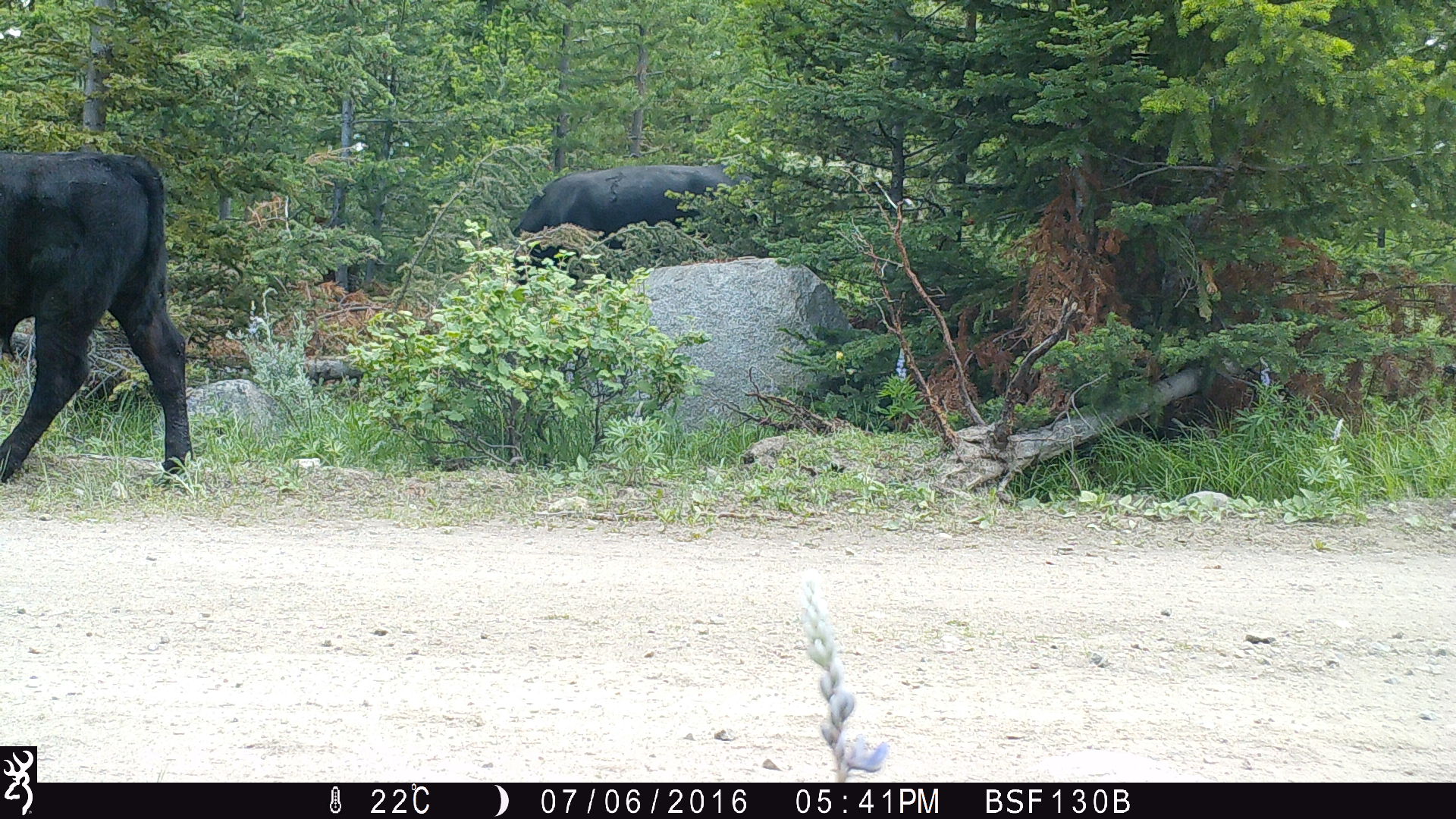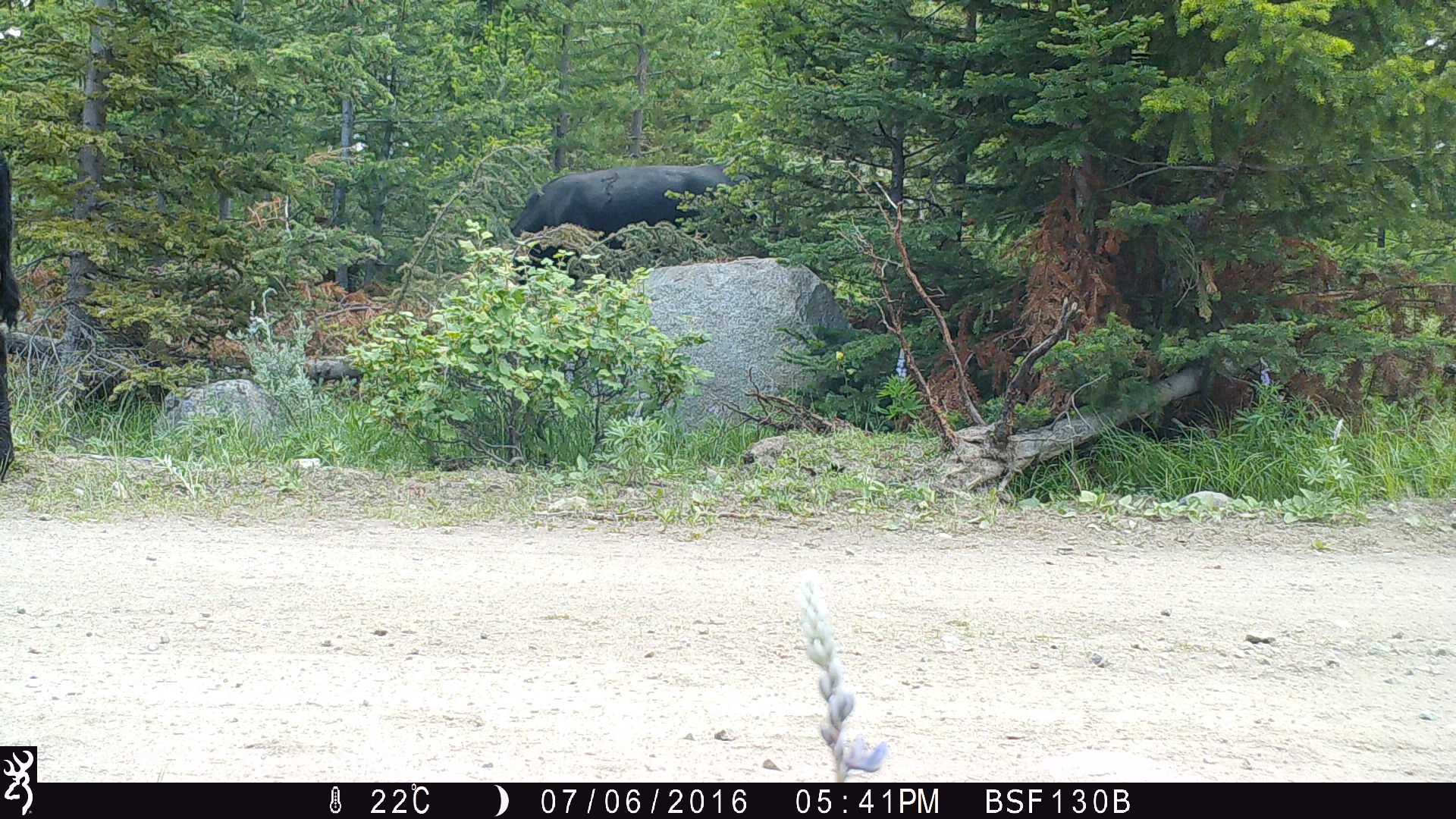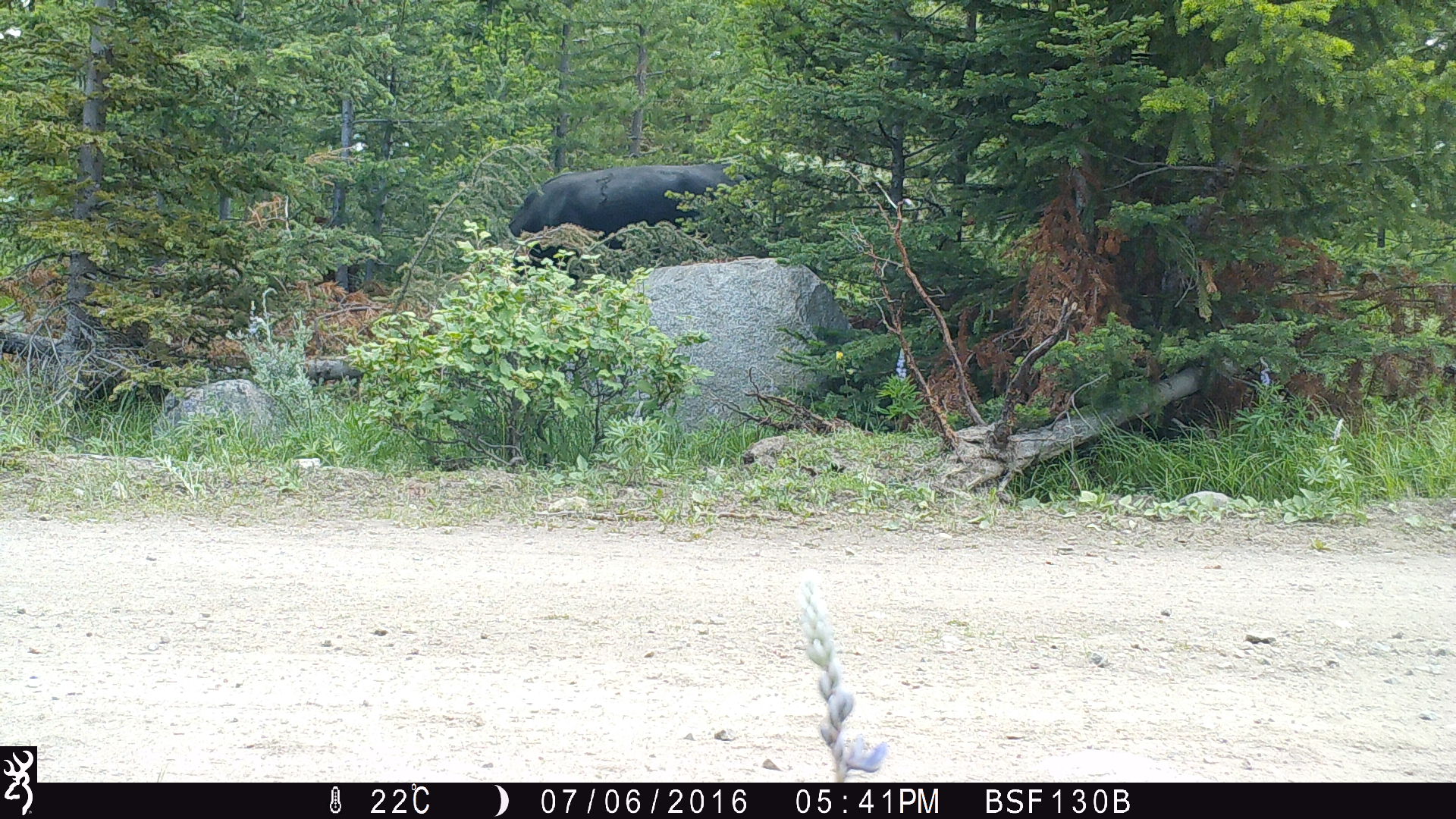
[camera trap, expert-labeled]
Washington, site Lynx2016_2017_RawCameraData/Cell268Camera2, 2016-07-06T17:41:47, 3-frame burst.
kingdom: Animalia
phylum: Chordata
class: Mammalia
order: Artiodactyla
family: Bovidae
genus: Bos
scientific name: Bos taurus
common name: domestic cattle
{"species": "domestic cattle (Bos taurus)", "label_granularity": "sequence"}